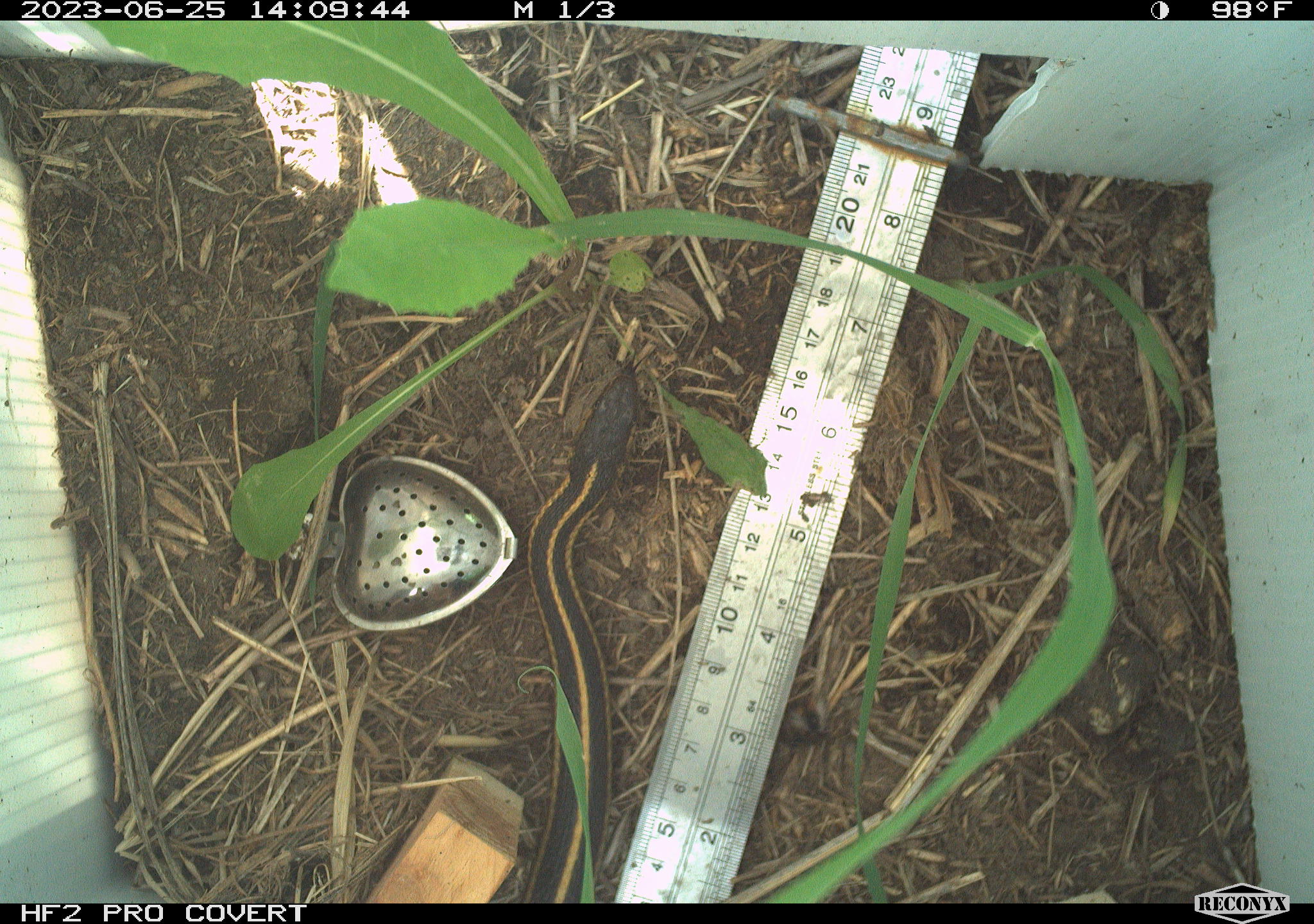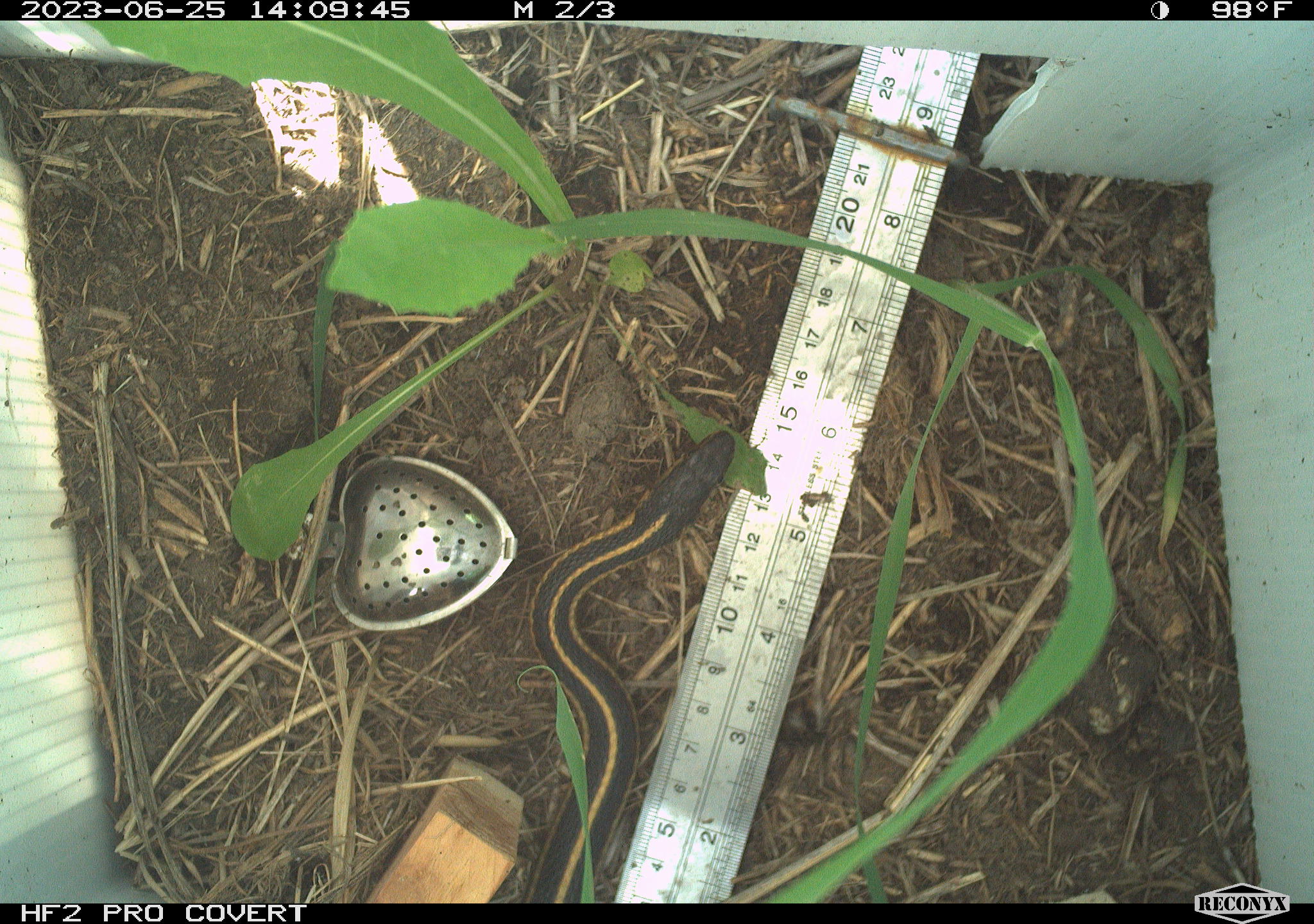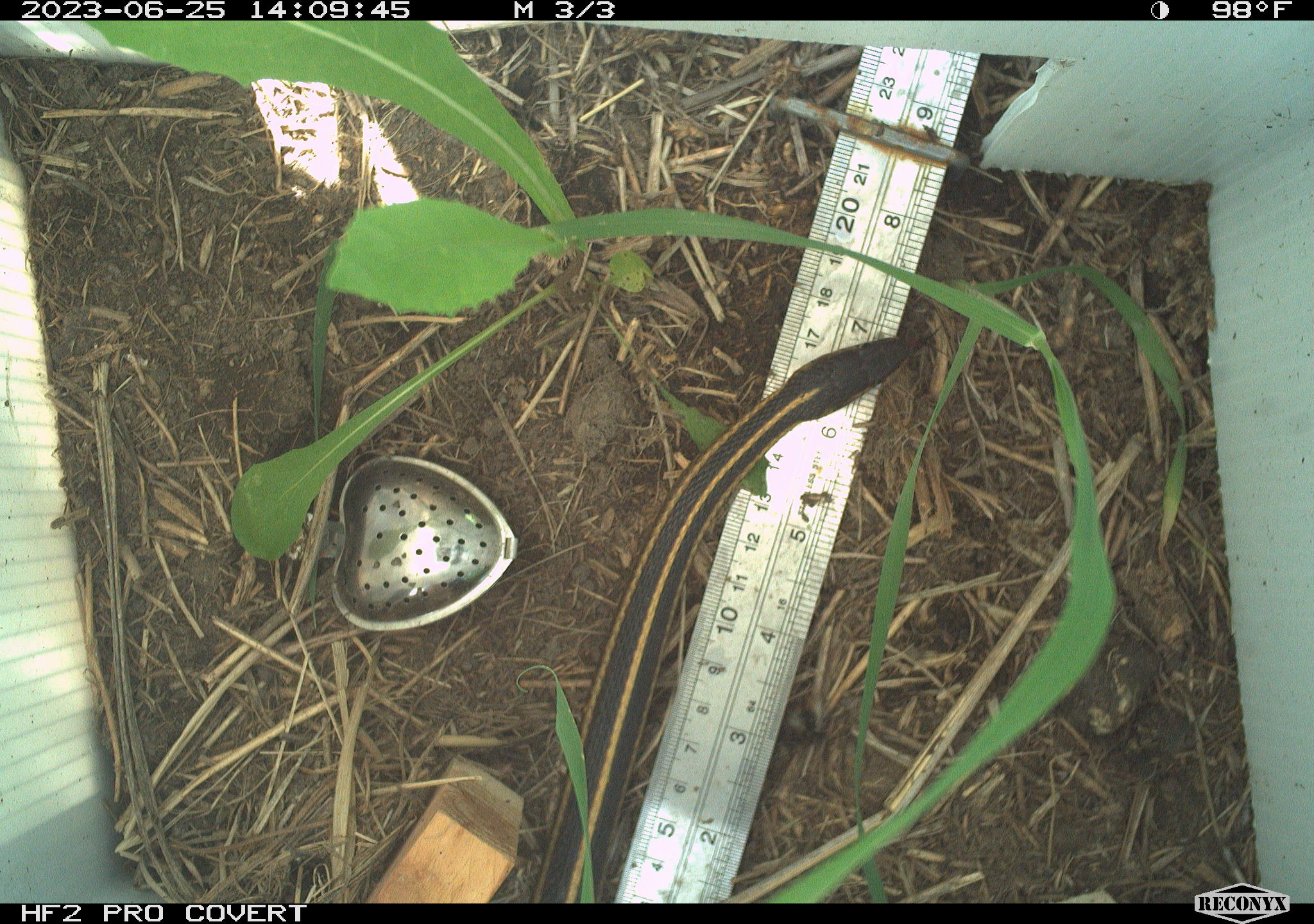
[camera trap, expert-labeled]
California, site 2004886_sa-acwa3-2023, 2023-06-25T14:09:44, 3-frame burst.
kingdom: Animalia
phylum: Chordata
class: Reptilia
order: Squamata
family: Colubridae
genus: Thamnophis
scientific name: Thamnophis sirtalis fitchi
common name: valley garter snake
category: valley gartersnake